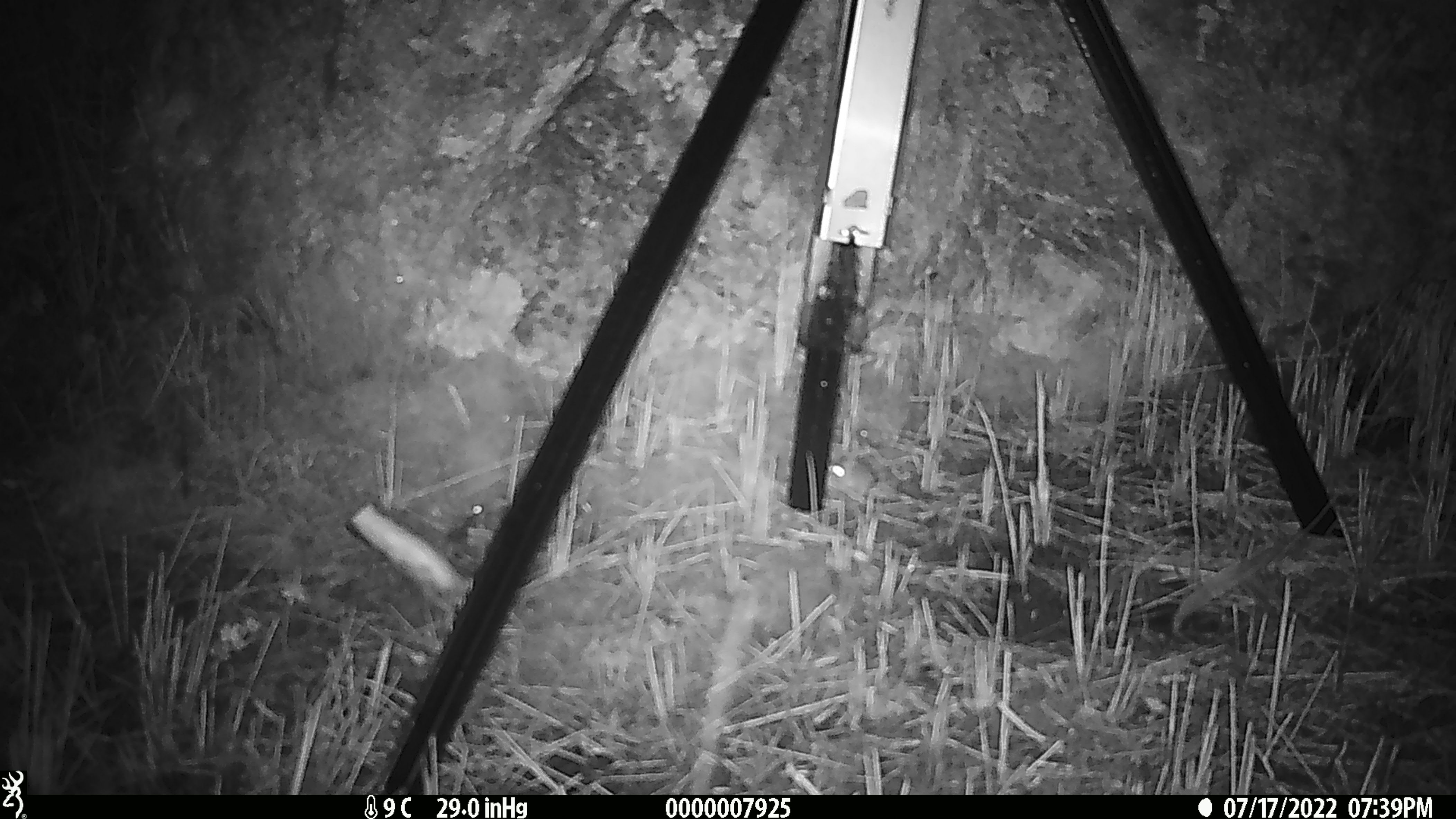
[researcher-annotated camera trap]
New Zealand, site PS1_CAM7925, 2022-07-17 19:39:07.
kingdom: Animalia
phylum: Chordata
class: Mammalia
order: Rodentia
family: Muridae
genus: Mus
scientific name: Mus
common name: mouse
Mouse (Mus).